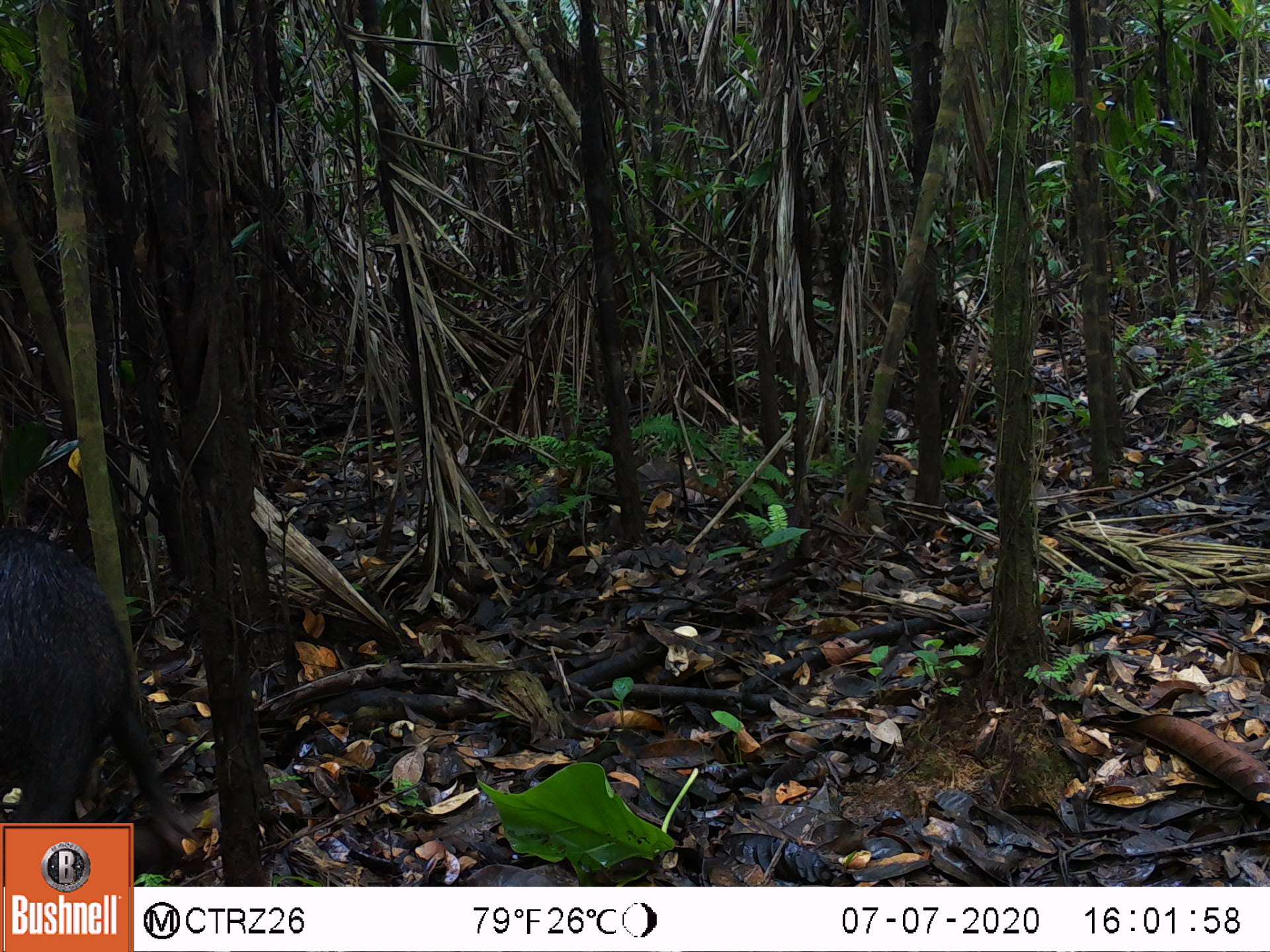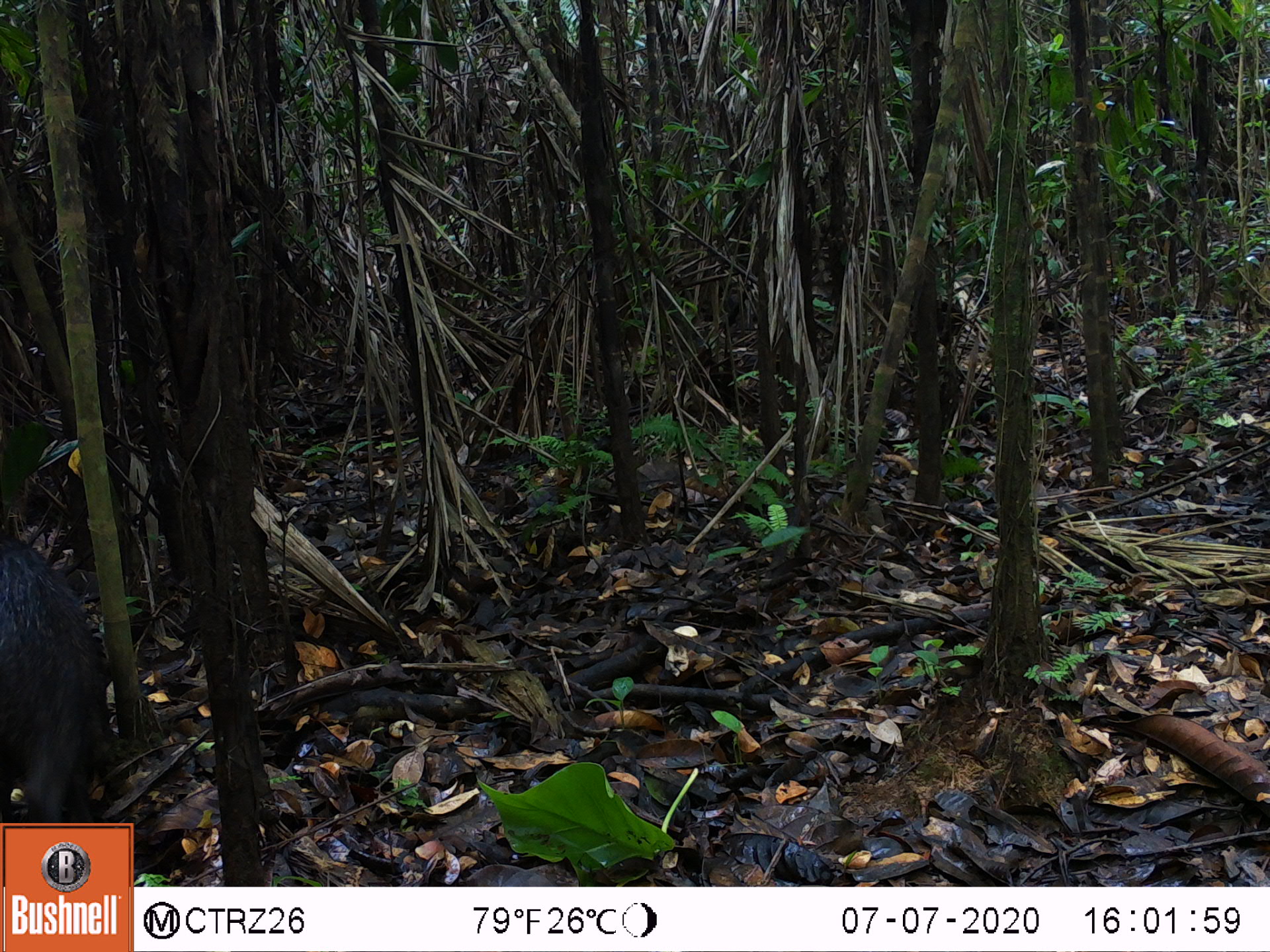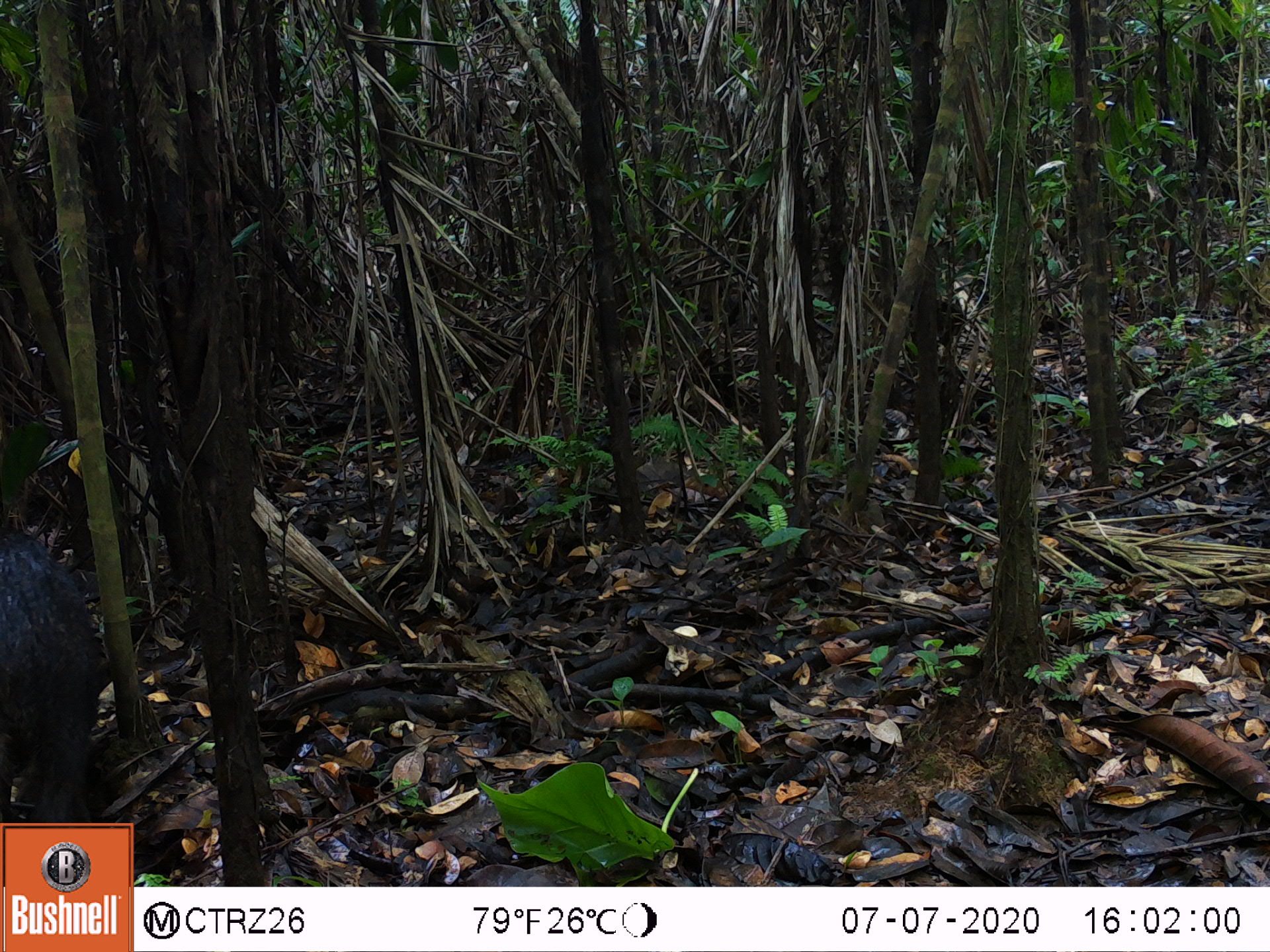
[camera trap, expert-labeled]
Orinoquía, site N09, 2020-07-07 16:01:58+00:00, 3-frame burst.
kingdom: Animalia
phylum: Chordata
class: Mammalia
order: Artiodactyla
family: Tayassuidae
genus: Tayassu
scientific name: Tayassu pecari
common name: white-lipped peccary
White-lipped peccary (Tayassu pecari).